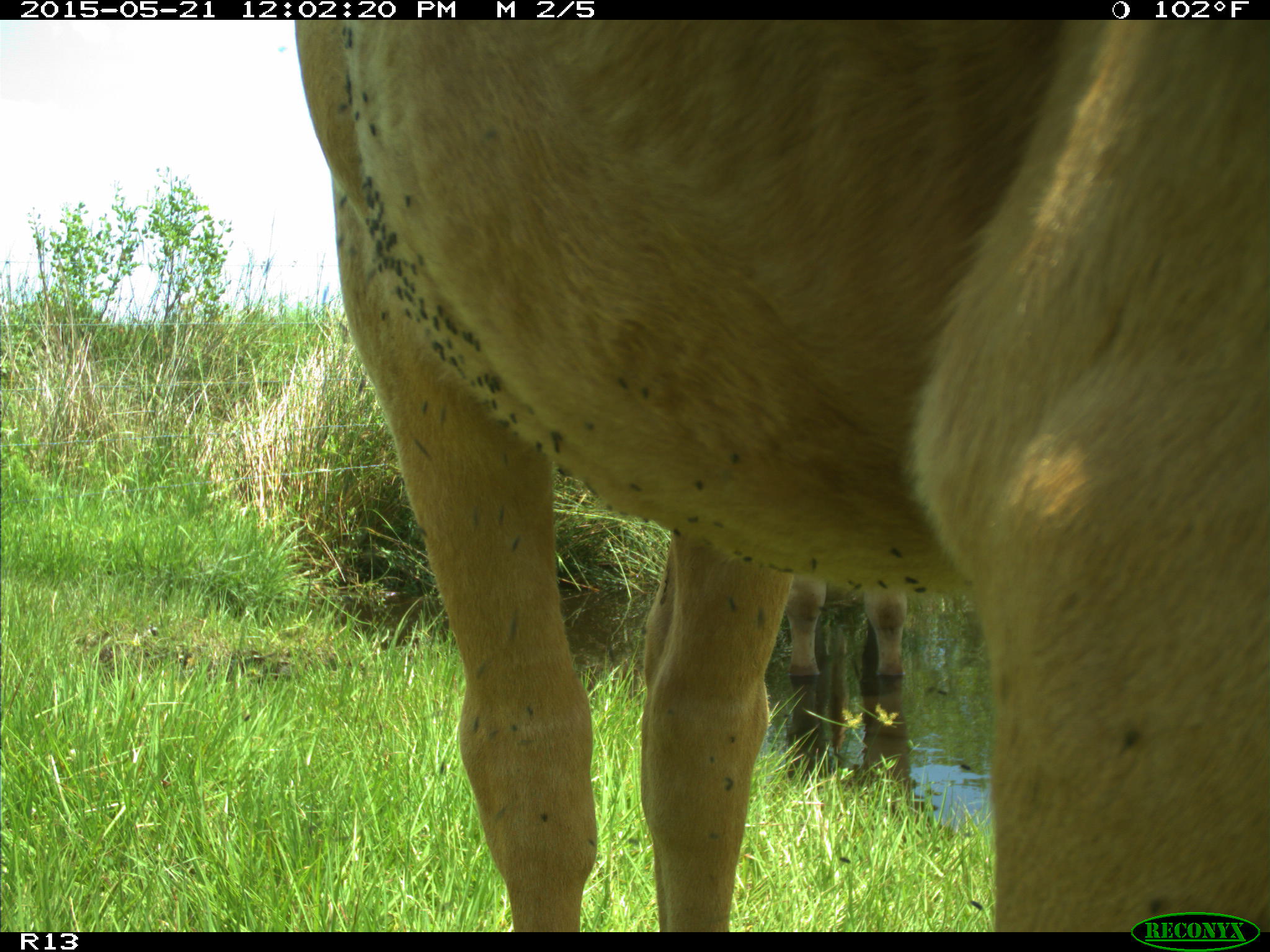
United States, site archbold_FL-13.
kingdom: Animalia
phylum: Chordata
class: Mammalia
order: Artiodactyla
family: Bovidae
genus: Bos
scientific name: Bos taurus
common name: domestic cow